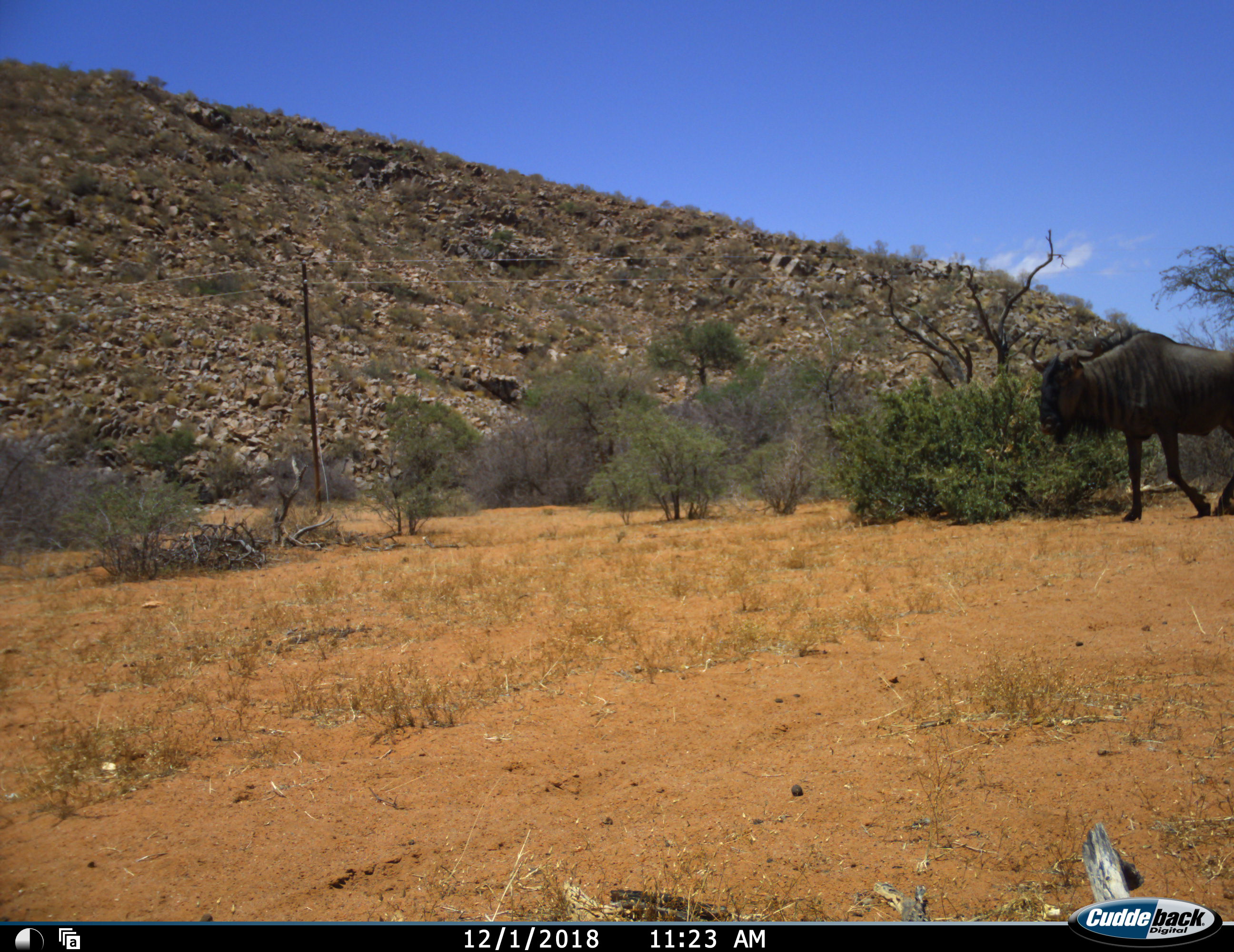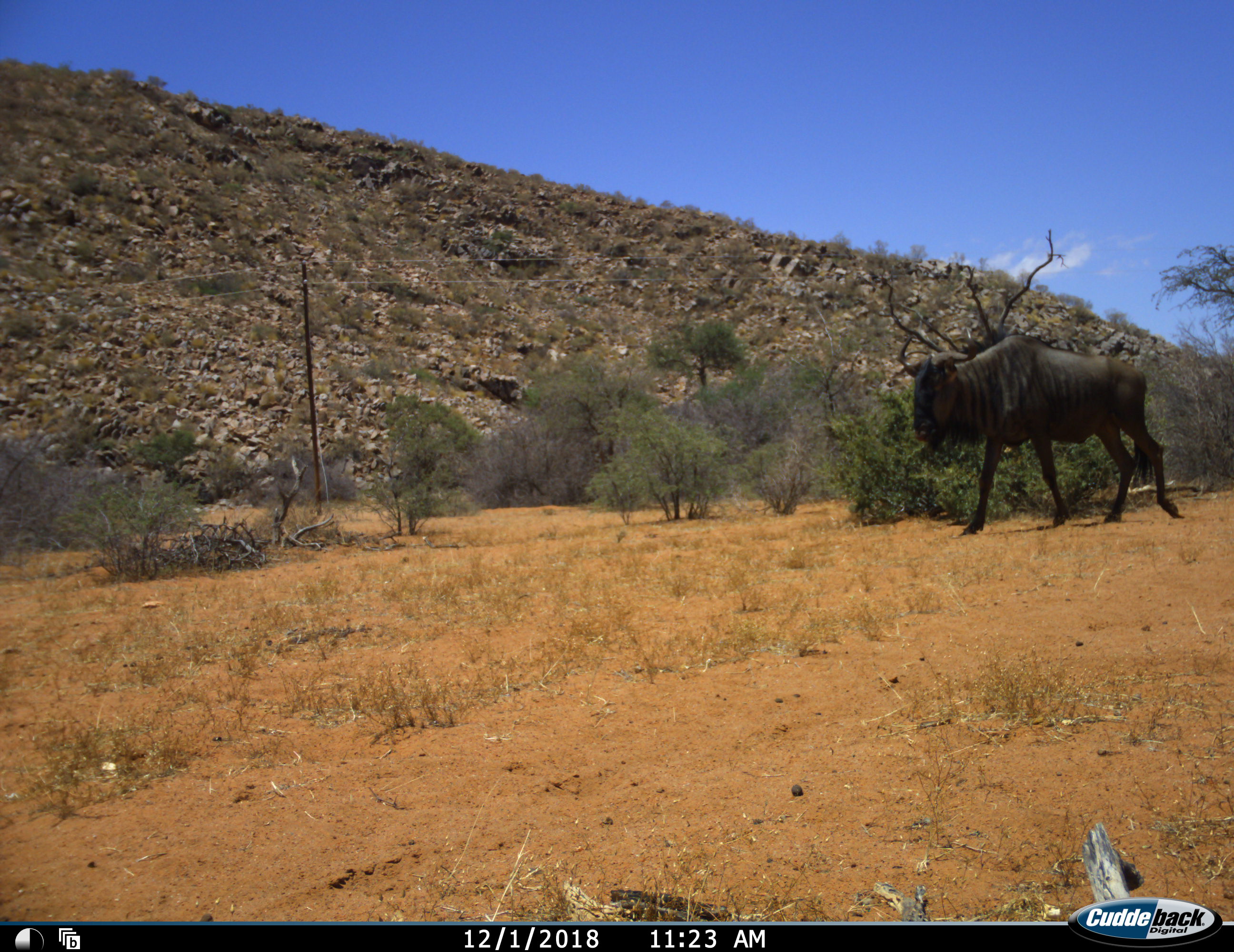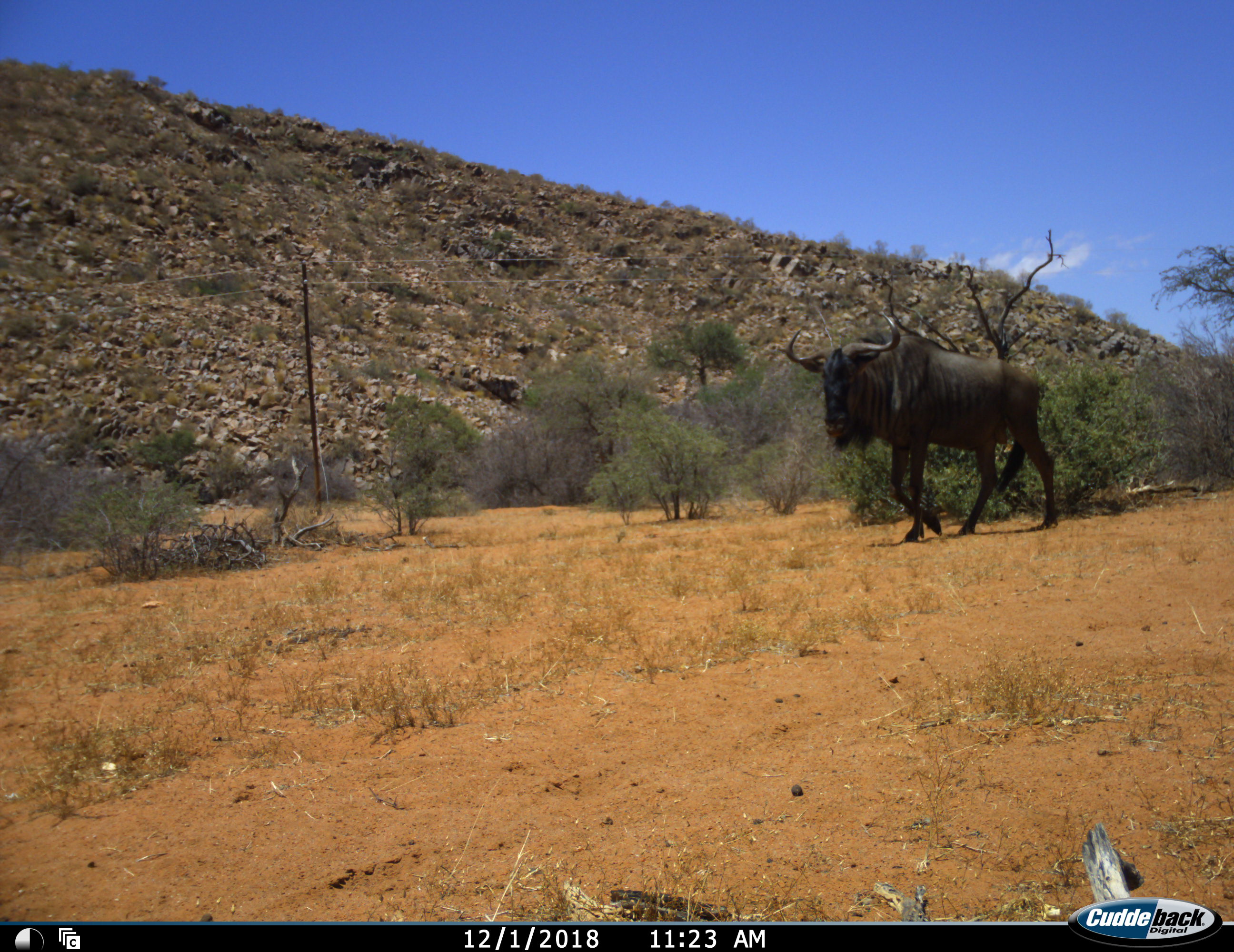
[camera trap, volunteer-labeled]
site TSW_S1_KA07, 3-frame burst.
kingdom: Animalia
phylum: Chordata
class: Mammalia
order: Artiodactyla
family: Bovidae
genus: Connochaetes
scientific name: Connochaetes taurinus taurinus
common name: blue wildebeest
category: wildebeestblue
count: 1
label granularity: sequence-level